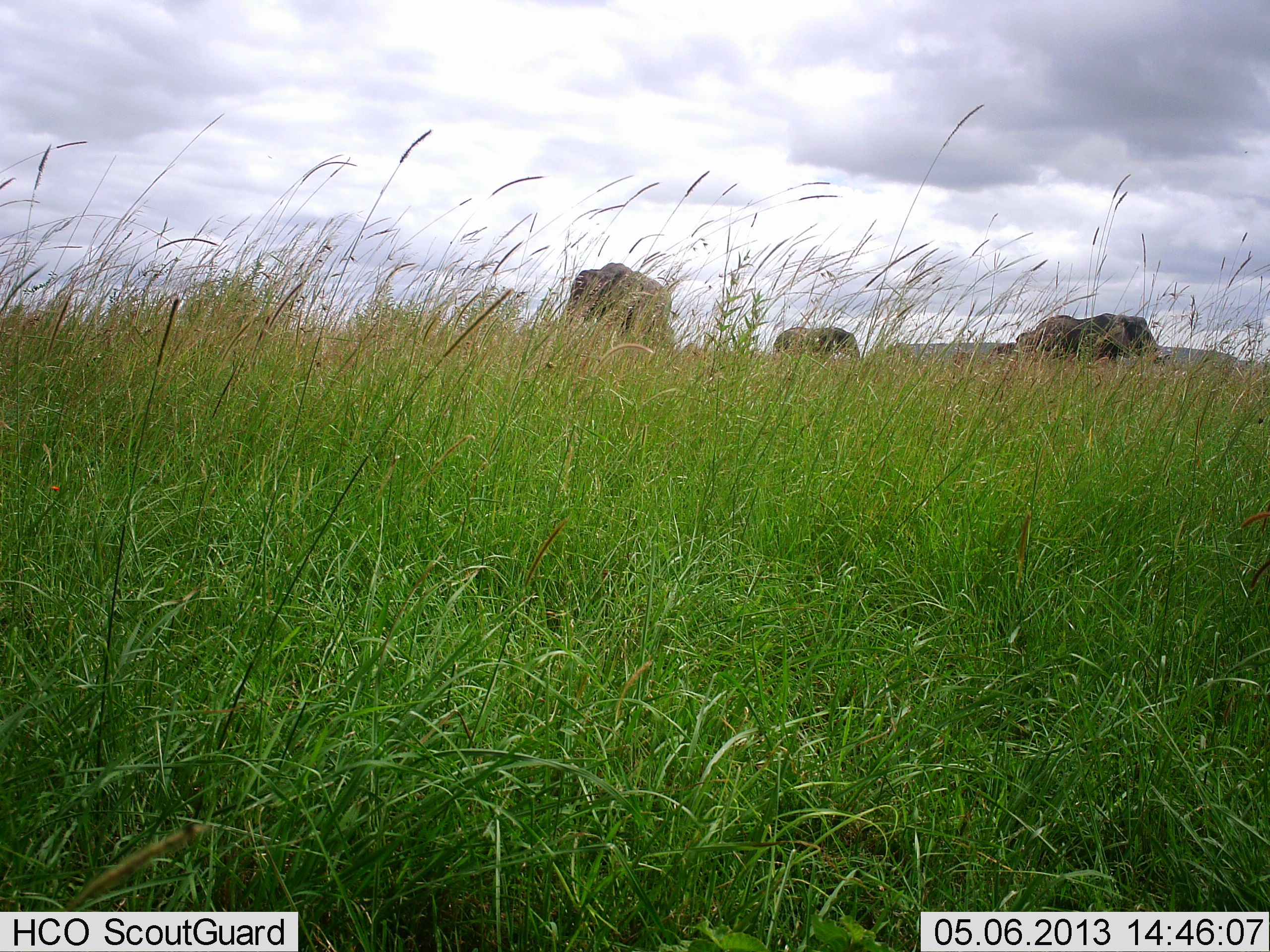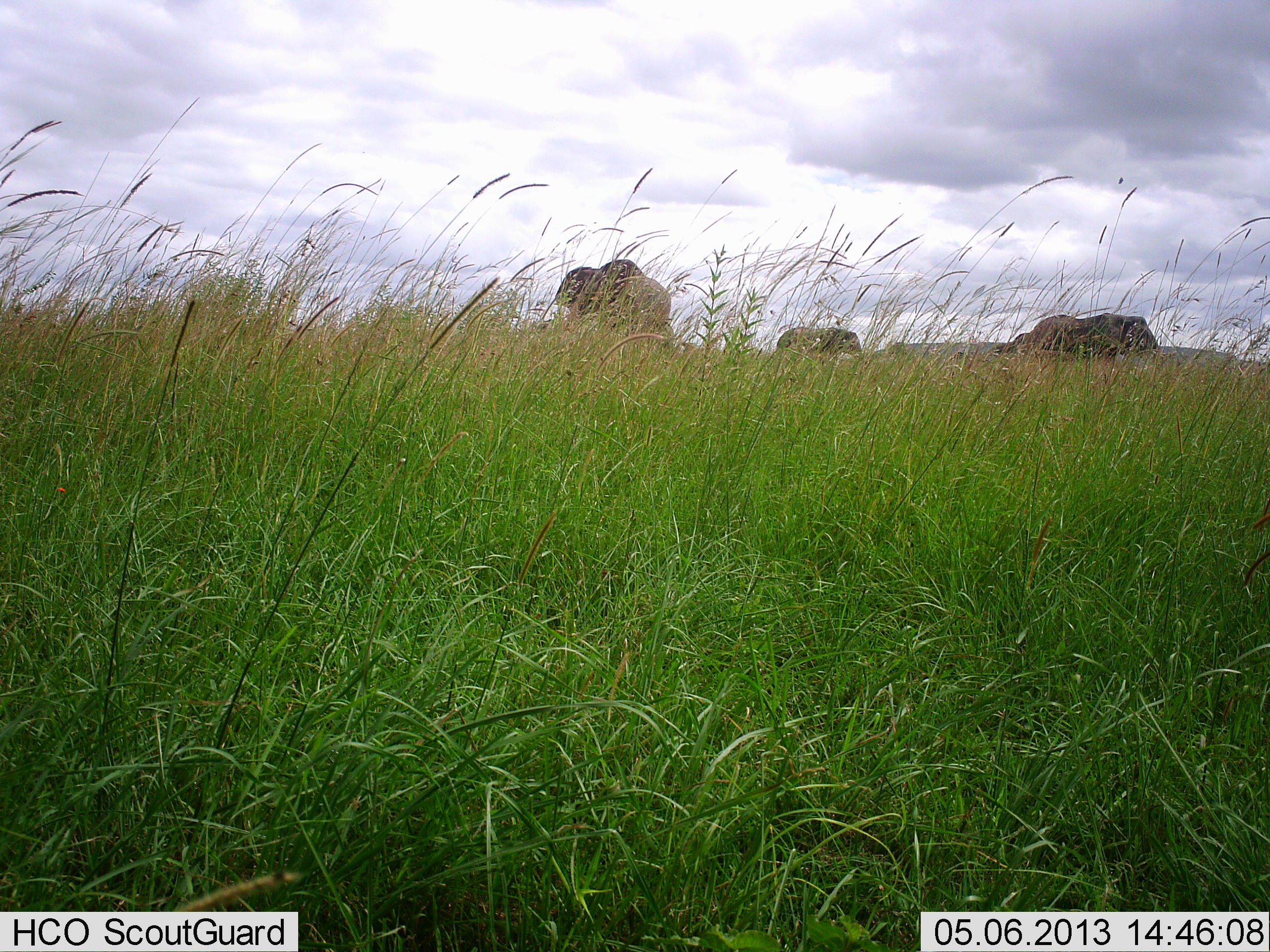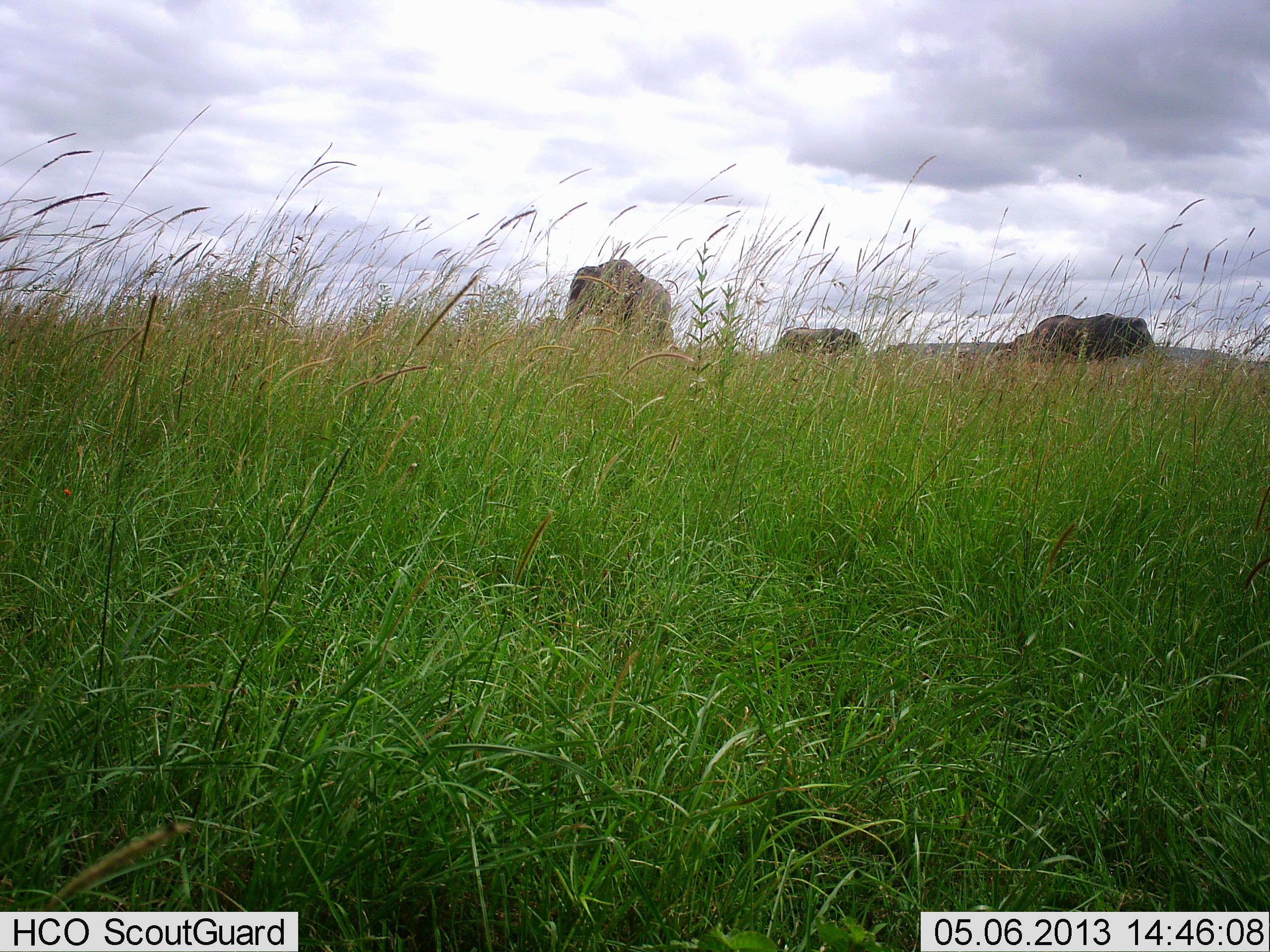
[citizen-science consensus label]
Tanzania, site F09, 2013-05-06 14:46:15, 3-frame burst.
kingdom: Animalia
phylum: Chordata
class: Mammalia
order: Proboscidea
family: Elephantidae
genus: Loxodonta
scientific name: Loxodonta africana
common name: african bush elephant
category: elephant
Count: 3.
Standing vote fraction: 80%.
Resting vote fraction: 0%.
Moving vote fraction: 12%.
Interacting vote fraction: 0%.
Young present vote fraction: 0%.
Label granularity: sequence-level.